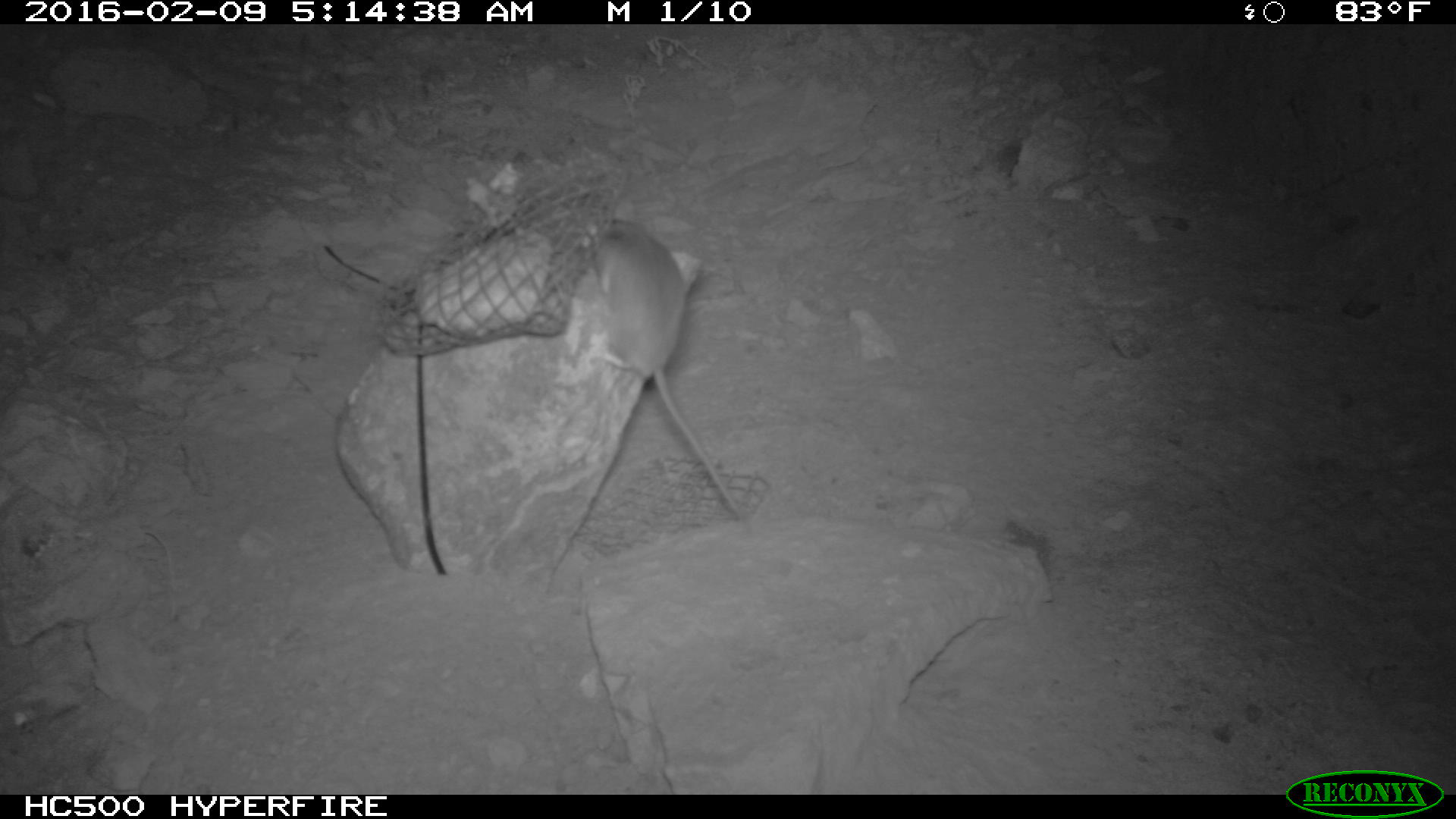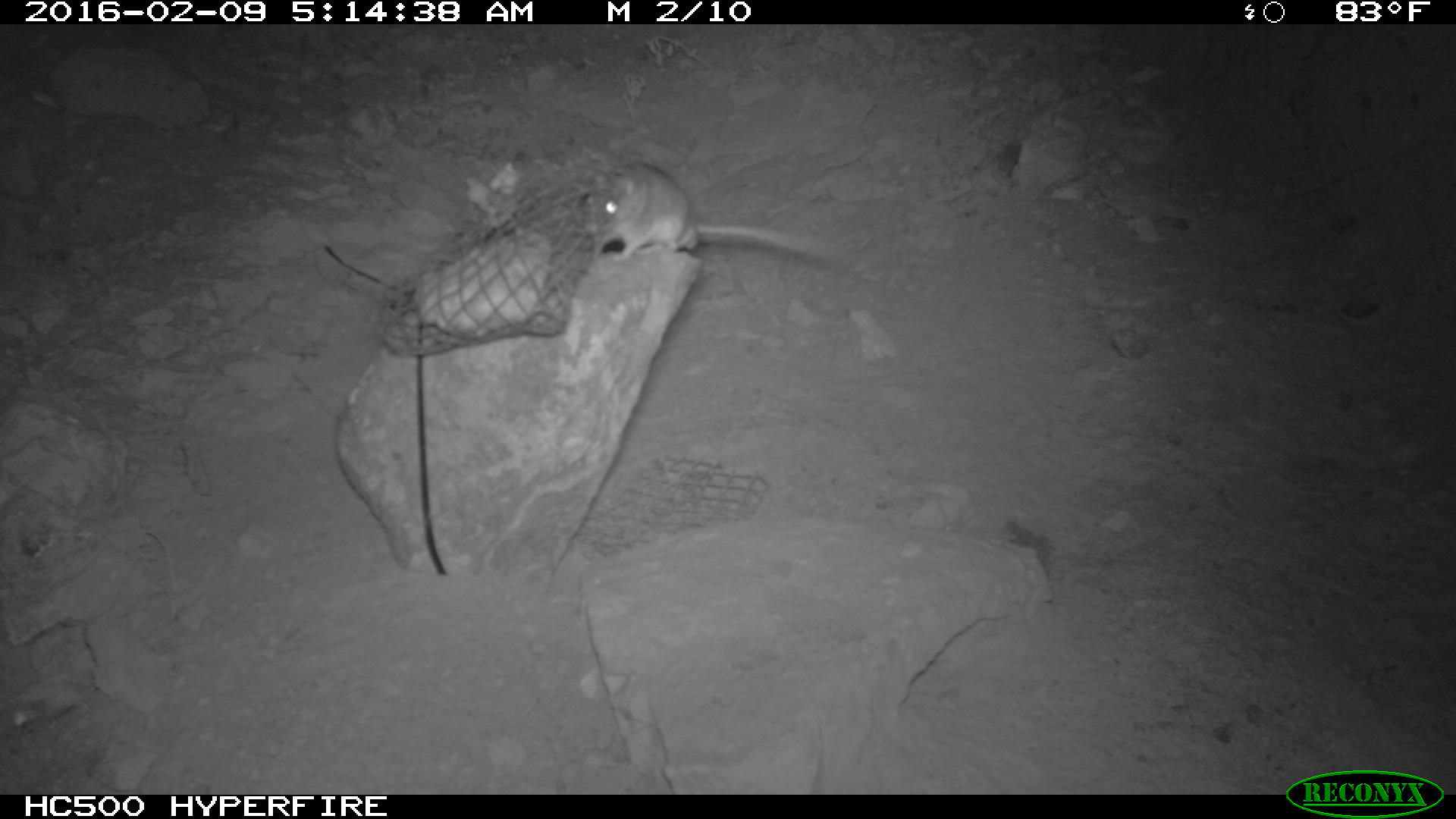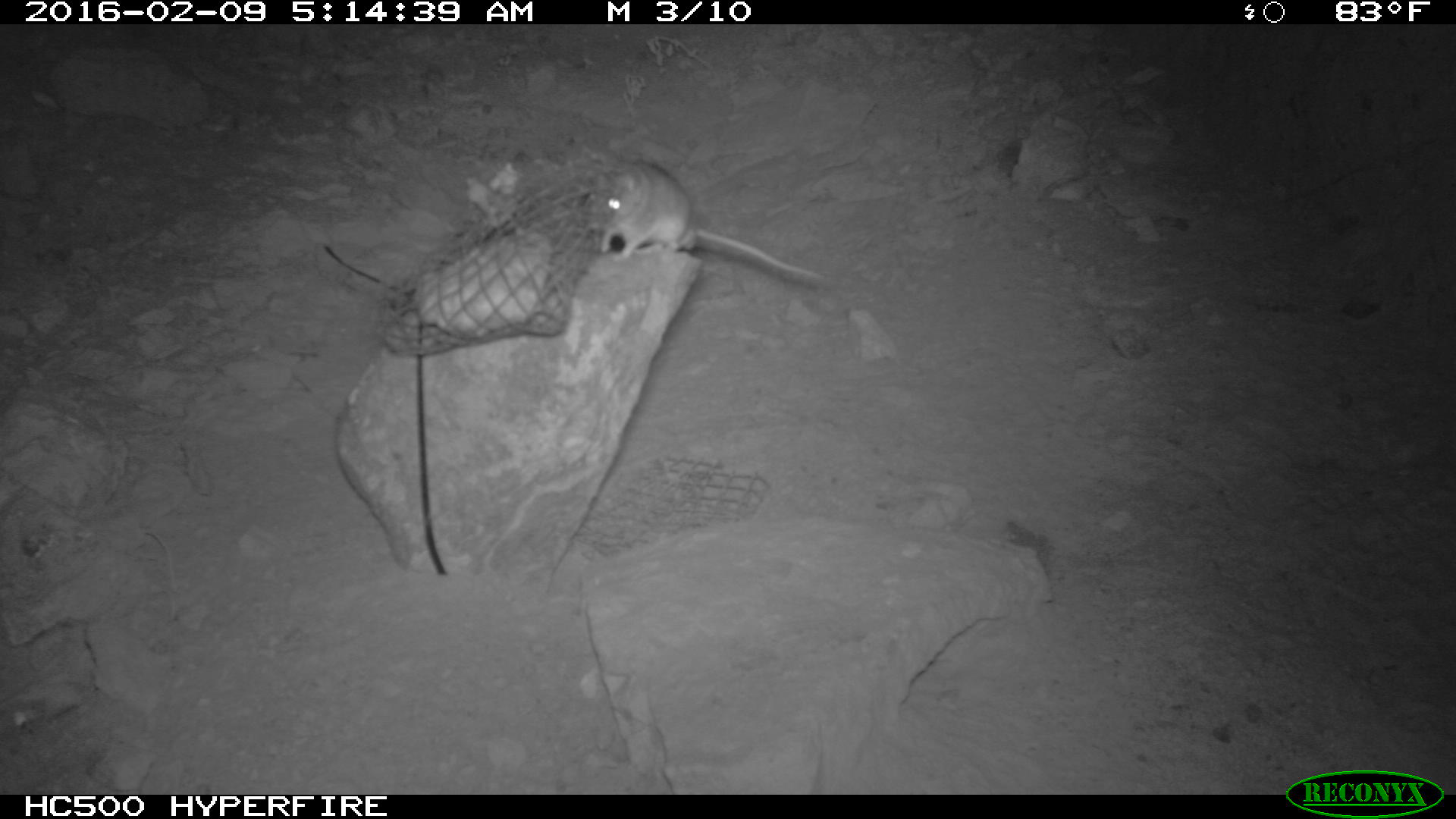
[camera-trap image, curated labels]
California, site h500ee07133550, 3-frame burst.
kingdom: Animalia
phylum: Chordata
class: Mammalia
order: Rodentia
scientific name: Rodentia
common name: rodent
Rodent (Rodentia).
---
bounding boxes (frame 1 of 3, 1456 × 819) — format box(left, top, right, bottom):
rodent: box(585, 202, 739, 515)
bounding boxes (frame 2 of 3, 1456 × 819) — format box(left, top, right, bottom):
rodent: box(582, 163, 841, 263)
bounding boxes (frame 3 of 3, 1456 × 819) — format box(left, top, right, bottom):
rodent: box(584, 158, 830, 289)